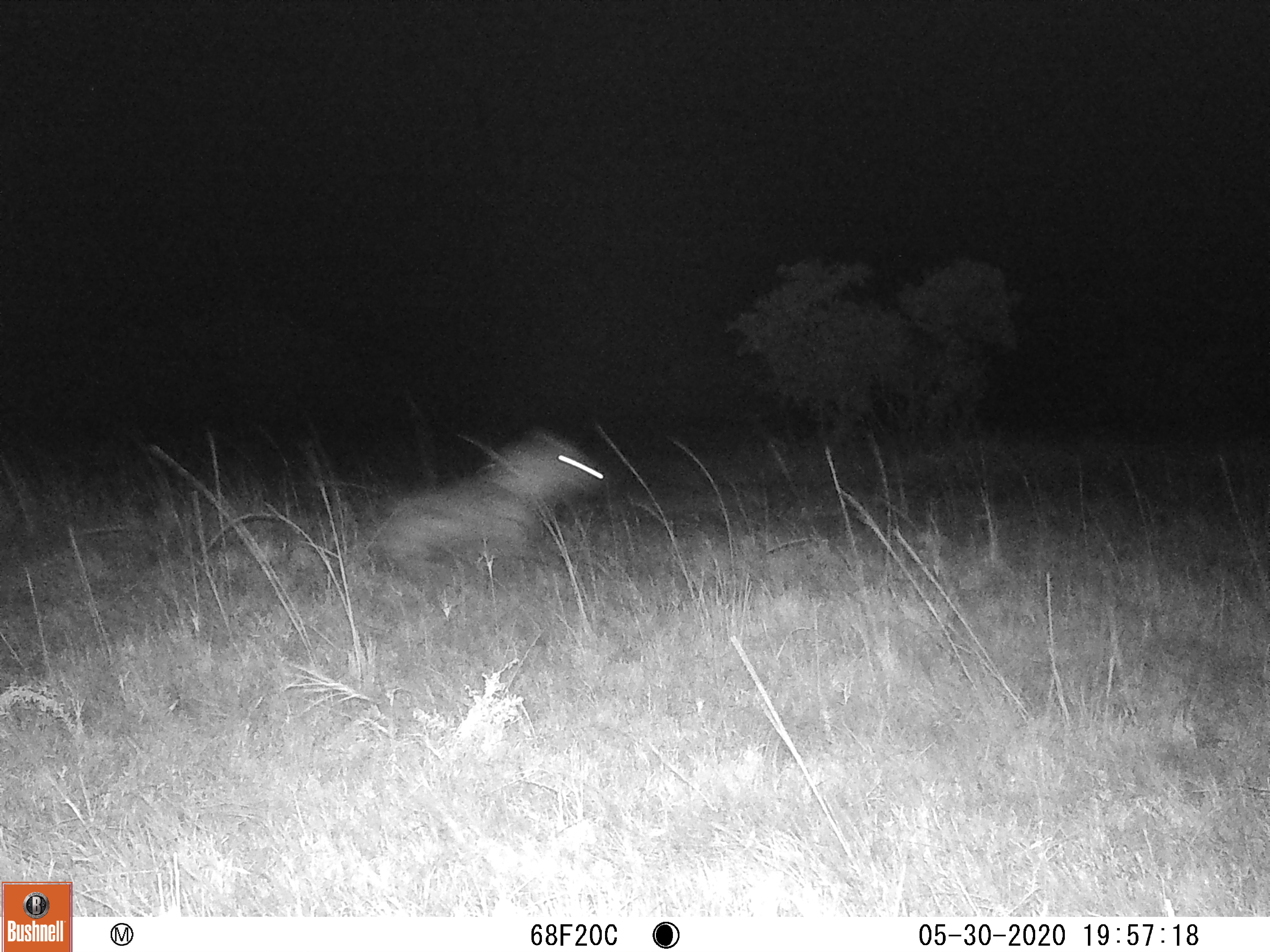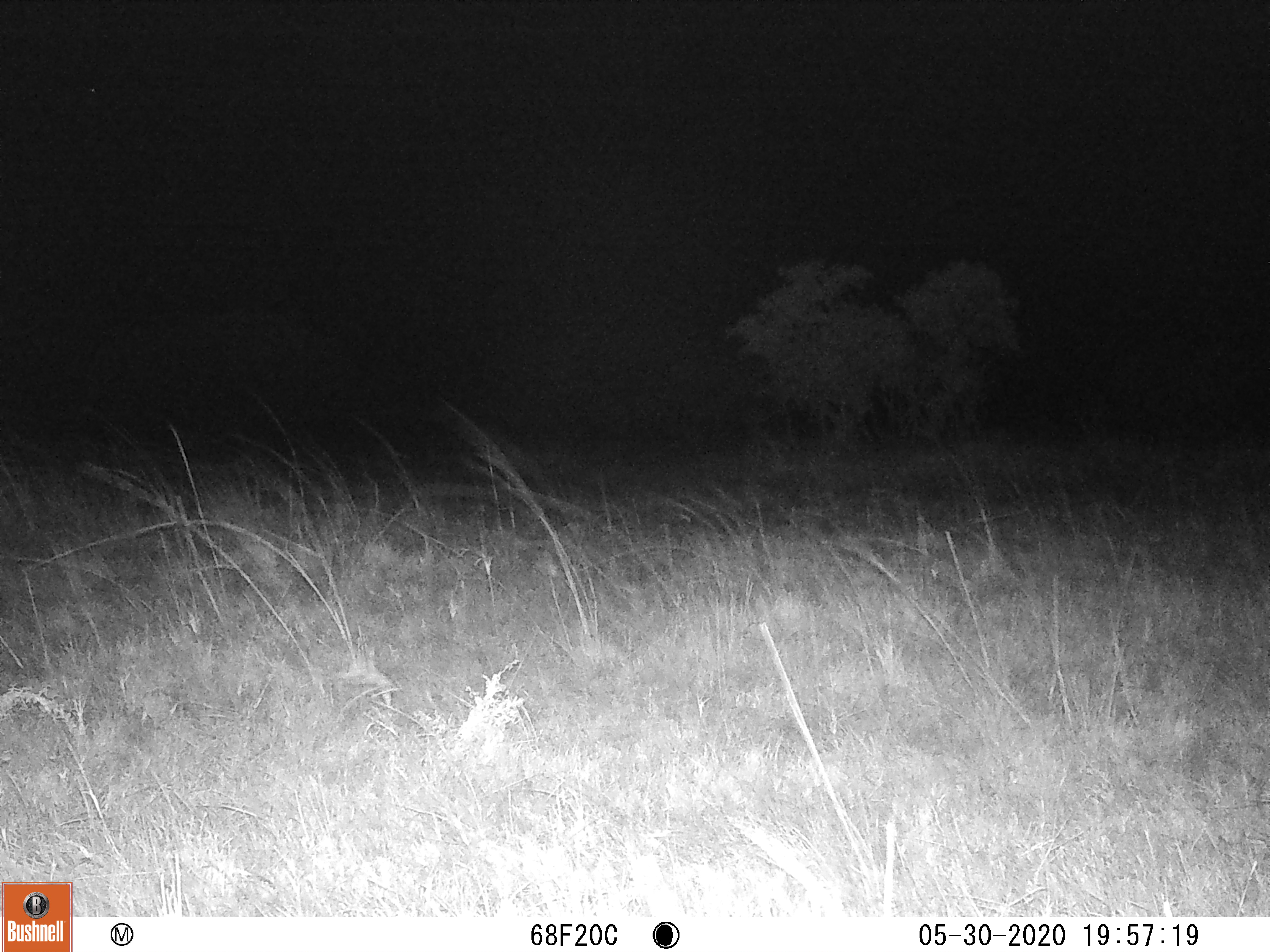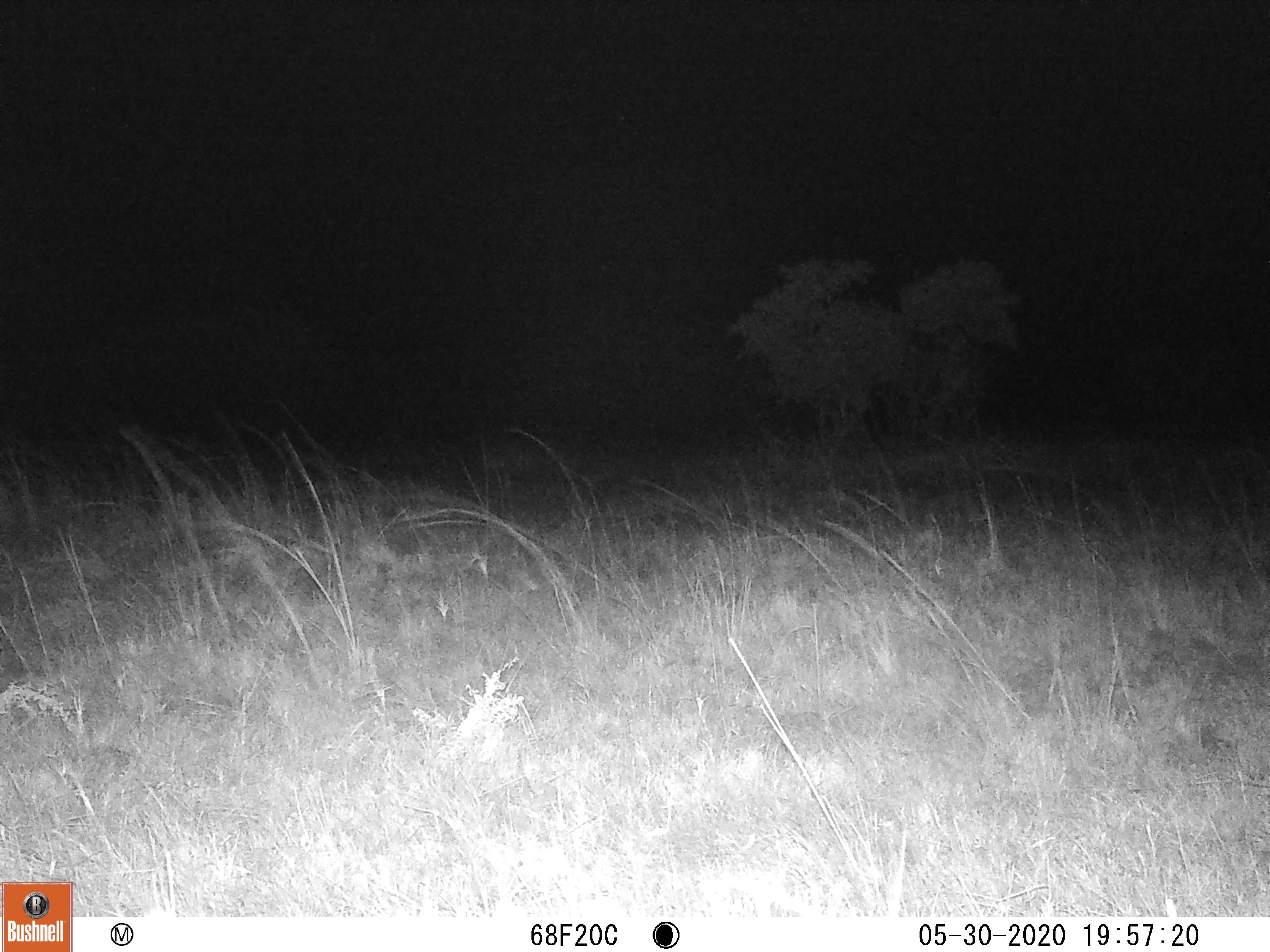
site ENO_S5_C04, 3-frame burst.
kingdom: Animalia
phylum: Chordata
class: Mammalia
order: Carnivora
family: Hyaenidae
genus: Crocuta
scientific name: Crocuta crocuta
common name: spotted hyena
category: hyenaspotted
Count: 1.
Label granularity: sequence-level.